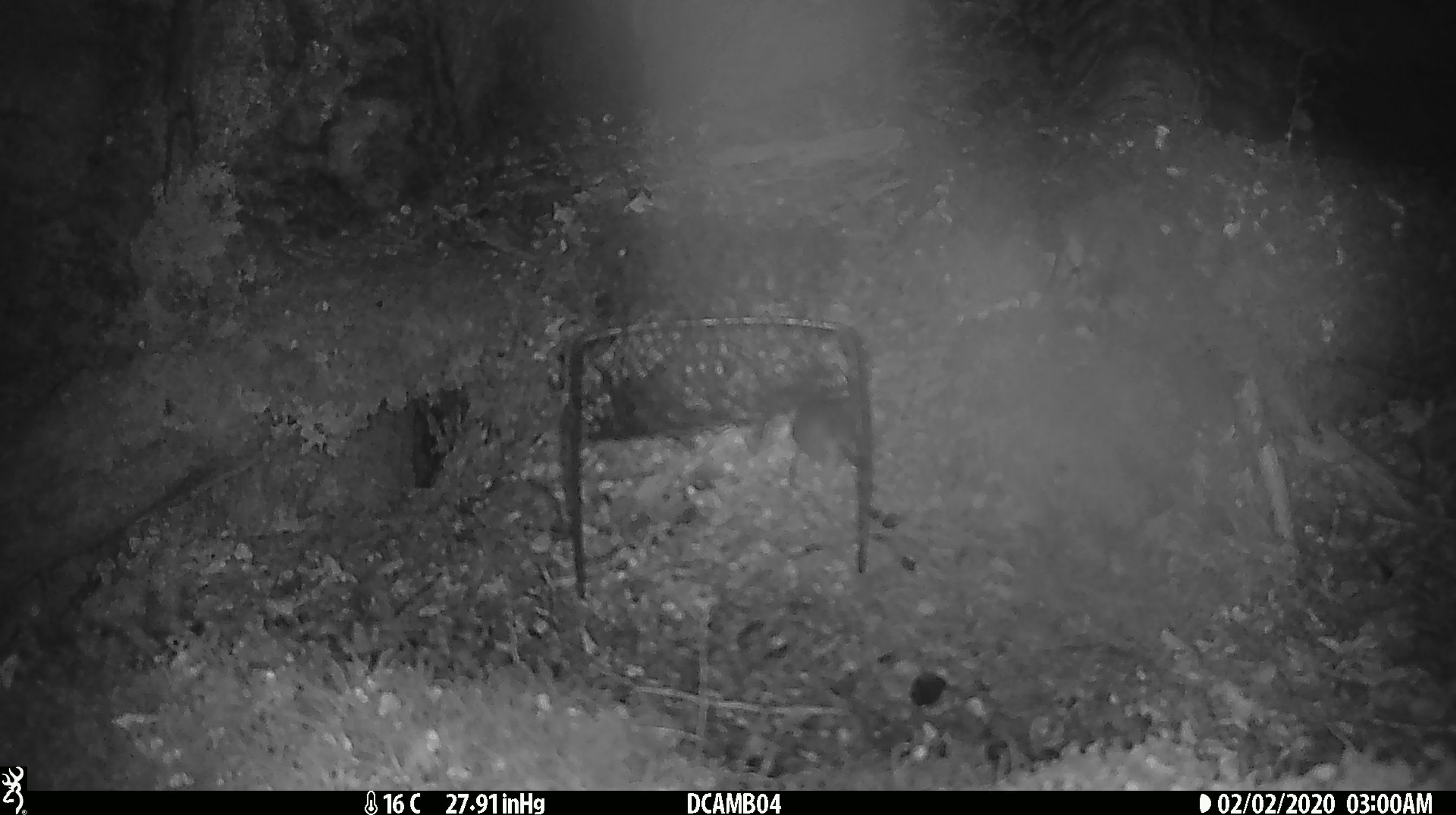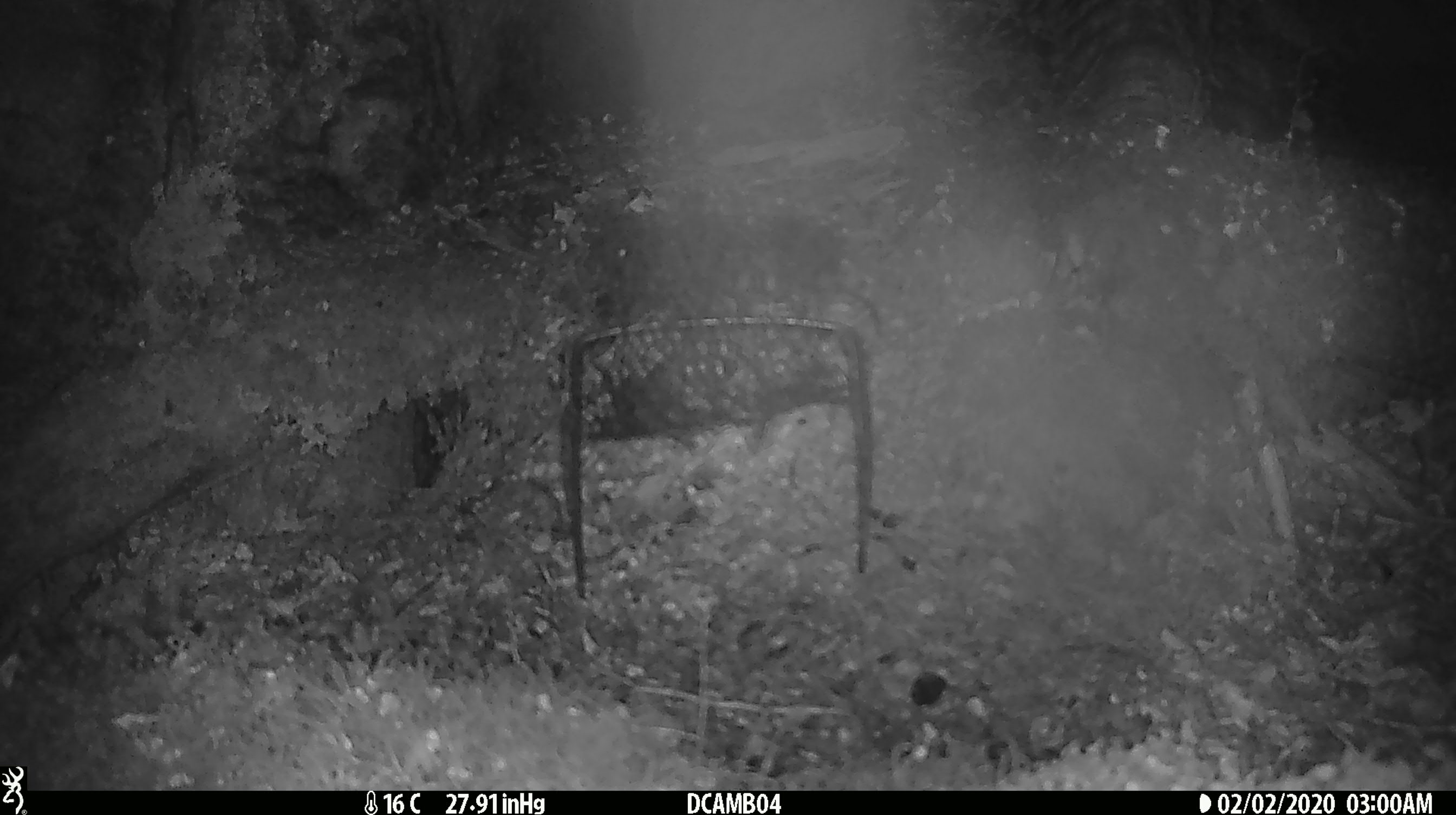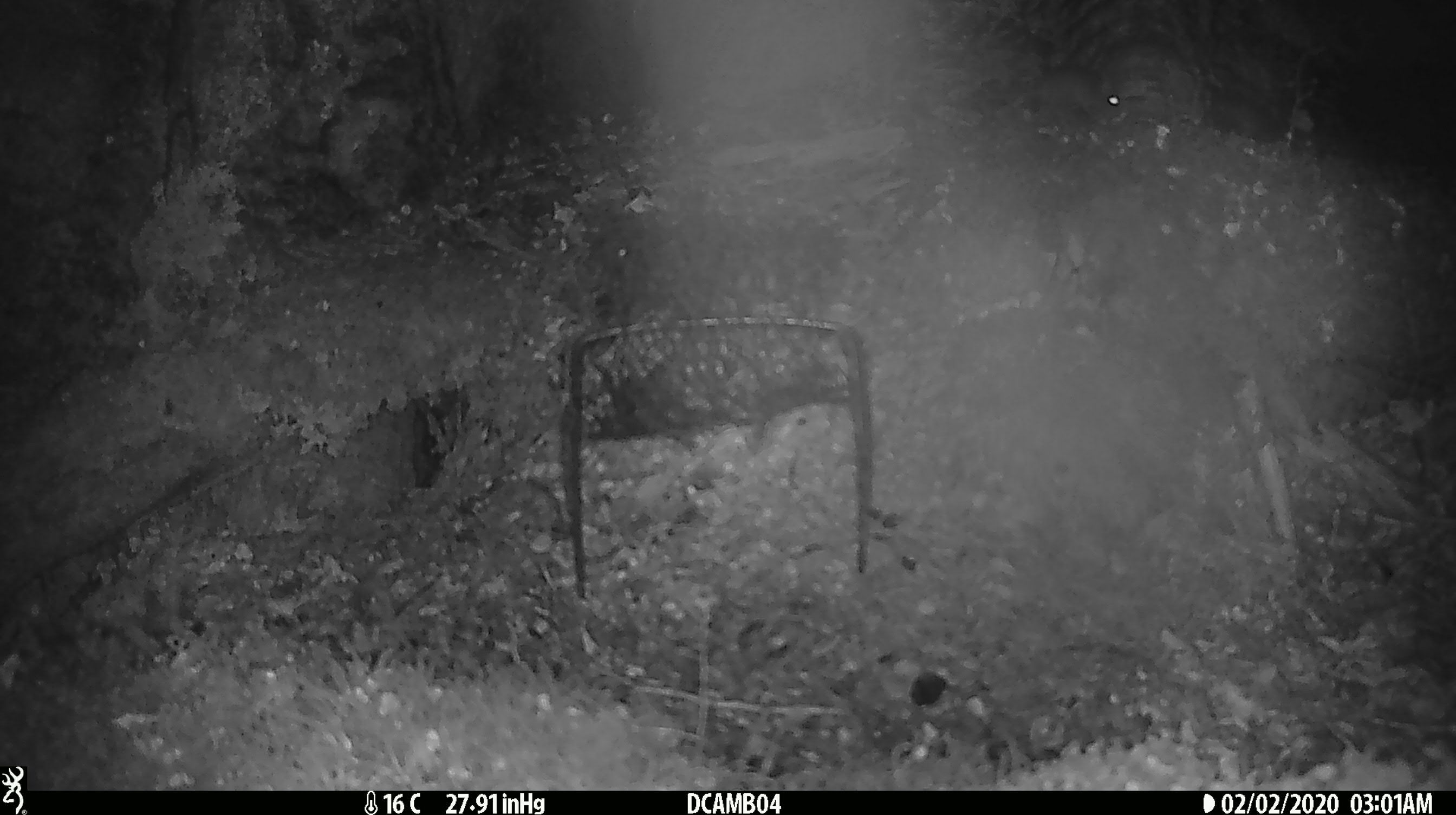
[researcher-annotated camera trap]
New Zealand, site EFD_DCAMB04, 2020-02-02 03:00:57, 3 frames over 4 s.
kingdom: Animalia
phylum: Chordata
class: Mammalia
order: Rodentia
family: Muridae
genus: Mus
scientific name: Mus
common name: mouse